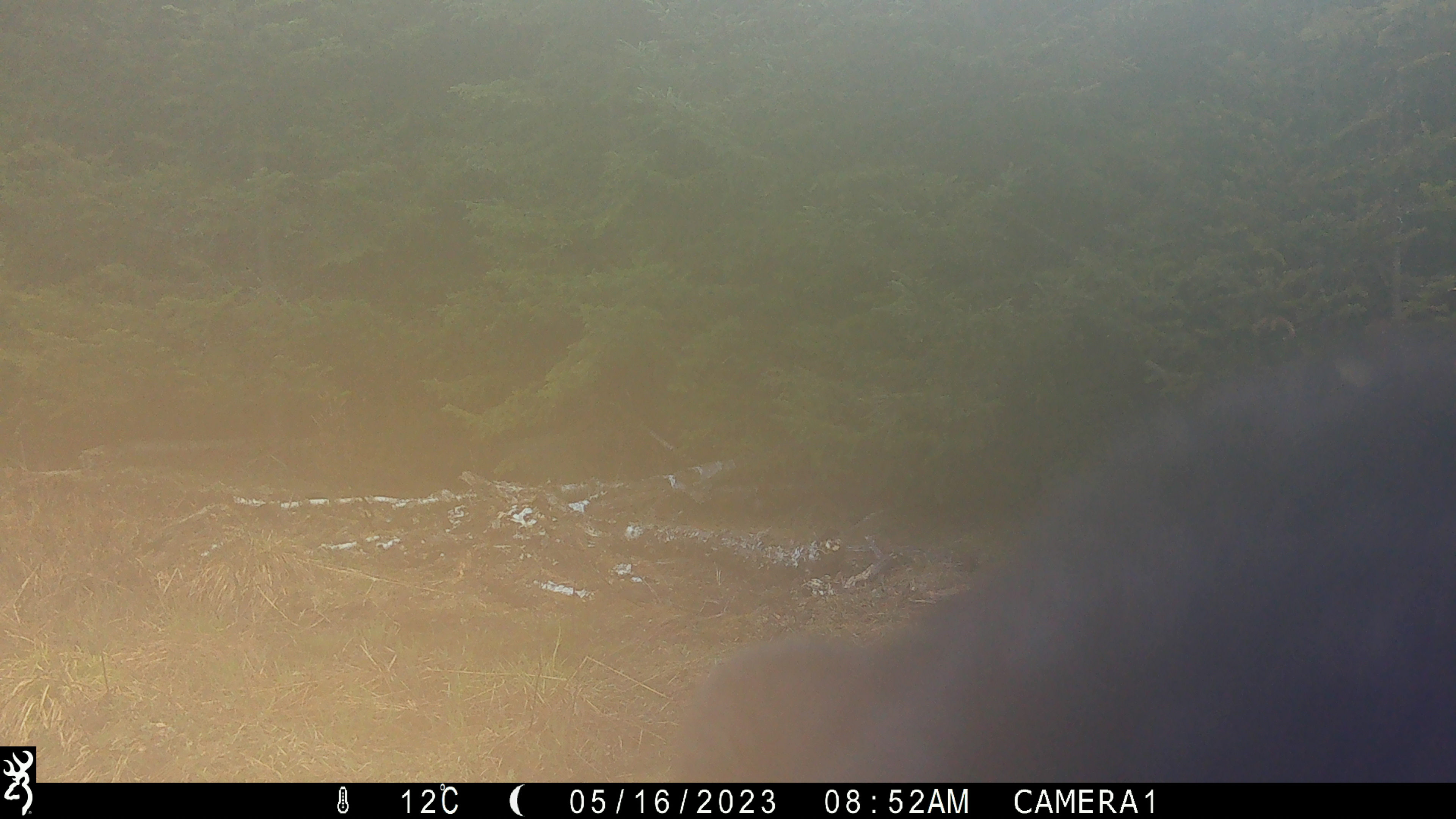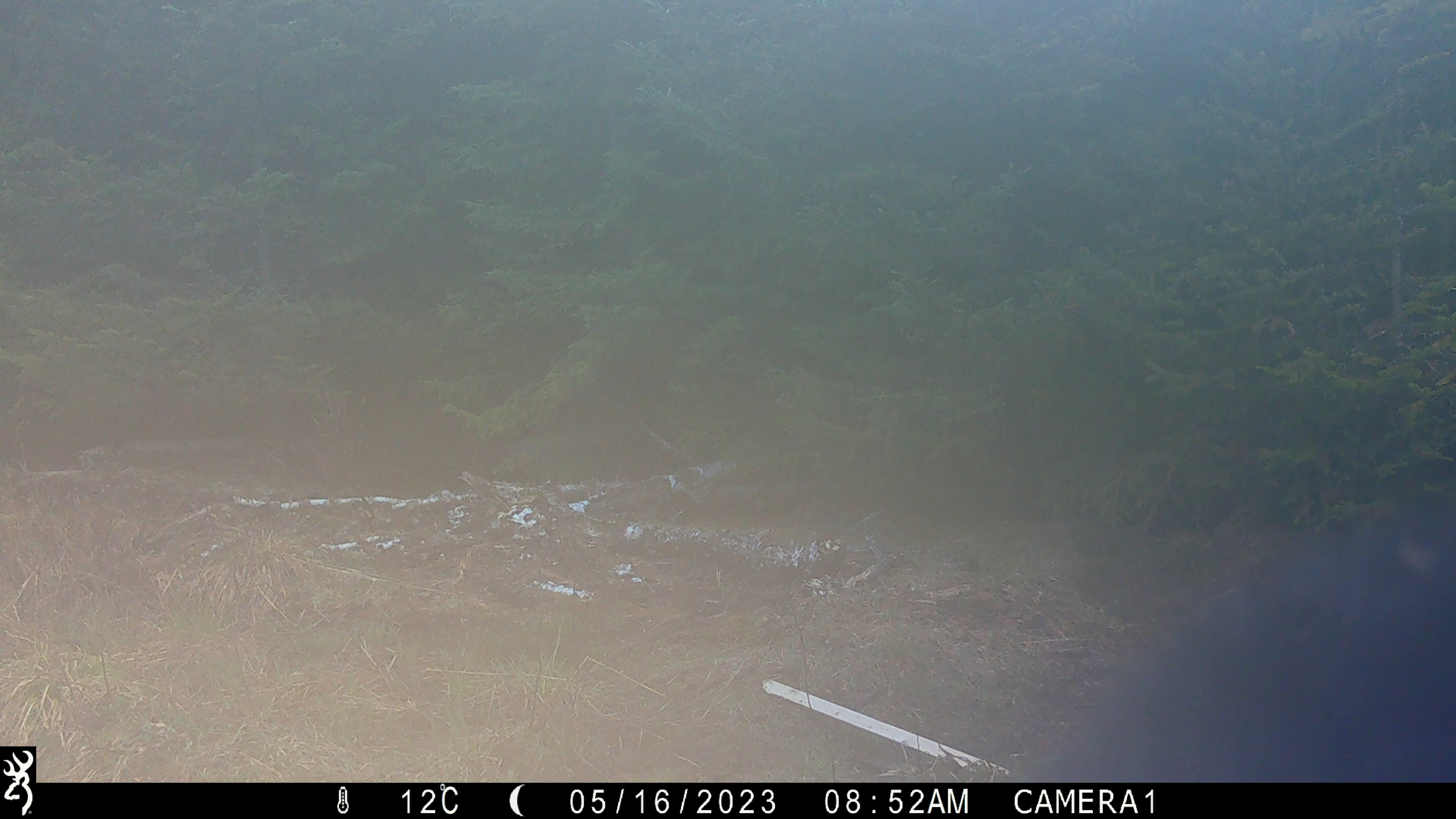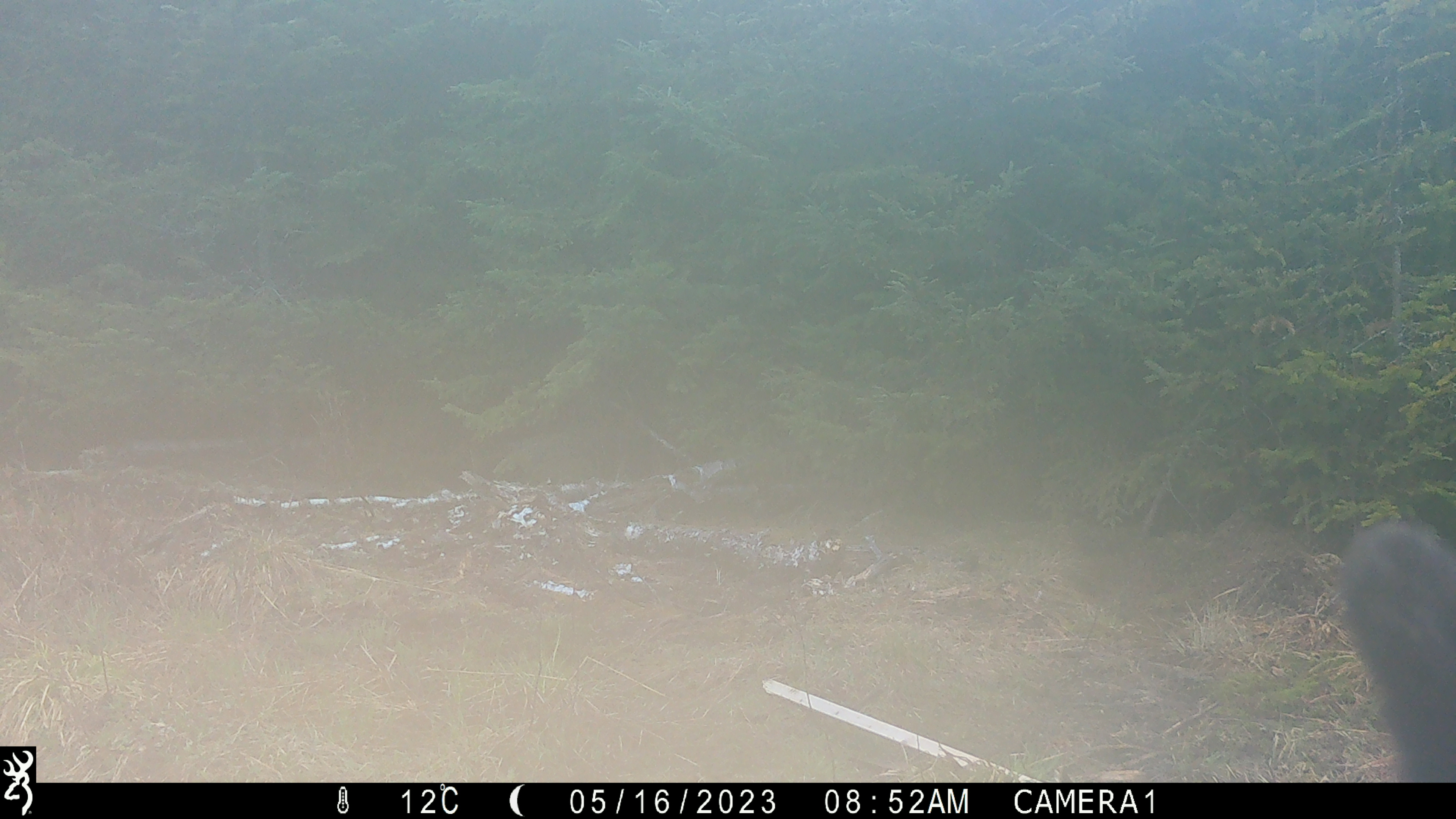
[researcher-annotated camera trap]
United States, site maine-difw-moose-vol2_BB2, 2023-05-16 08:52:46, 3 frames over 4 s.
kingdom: Animalia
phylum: Chordata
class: Mammalia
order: Carnivora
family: Ursidae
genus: Ursus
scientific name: Ursus americanus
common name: black bear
Black bear (Ursus americanus).